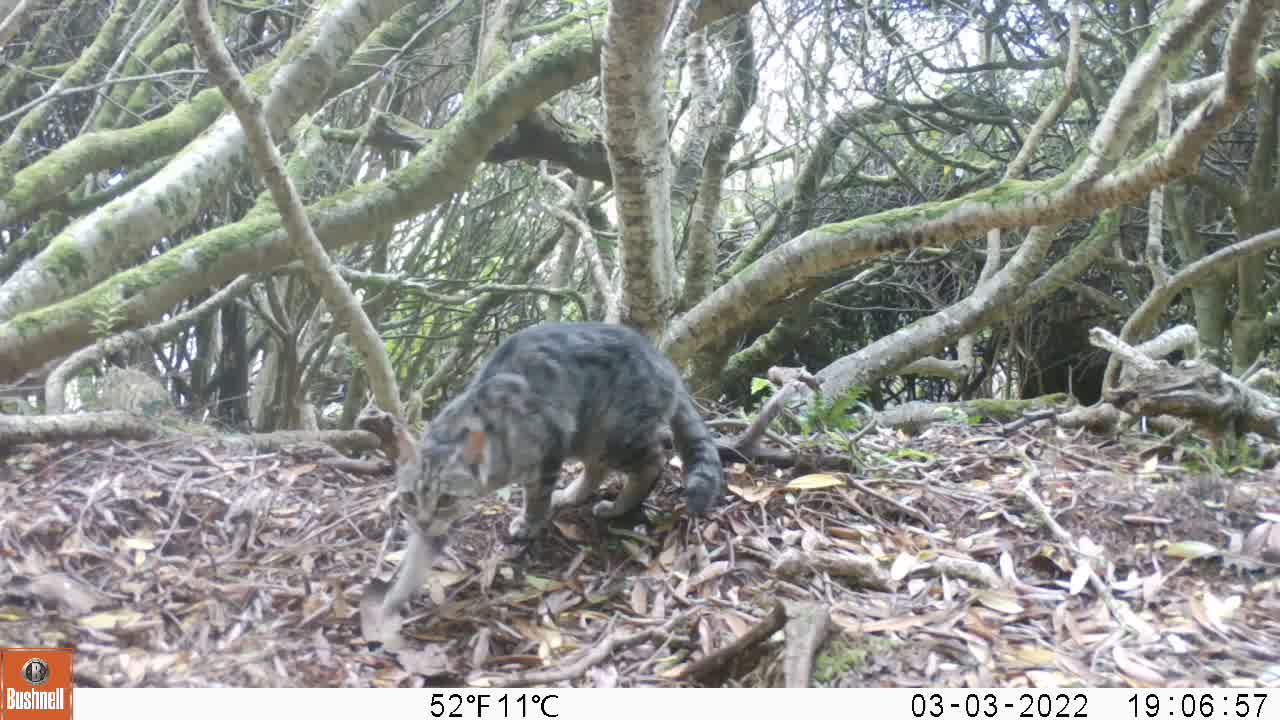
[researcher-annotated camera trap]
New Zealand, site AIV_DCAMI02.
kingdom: Animalia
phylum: Chordata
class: Mammalia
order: Carnivora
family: Felidae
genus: Felis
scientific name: Felis catus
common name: domestic cat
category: cat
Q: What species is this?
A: Cat (domestic cat) (Felis catus).